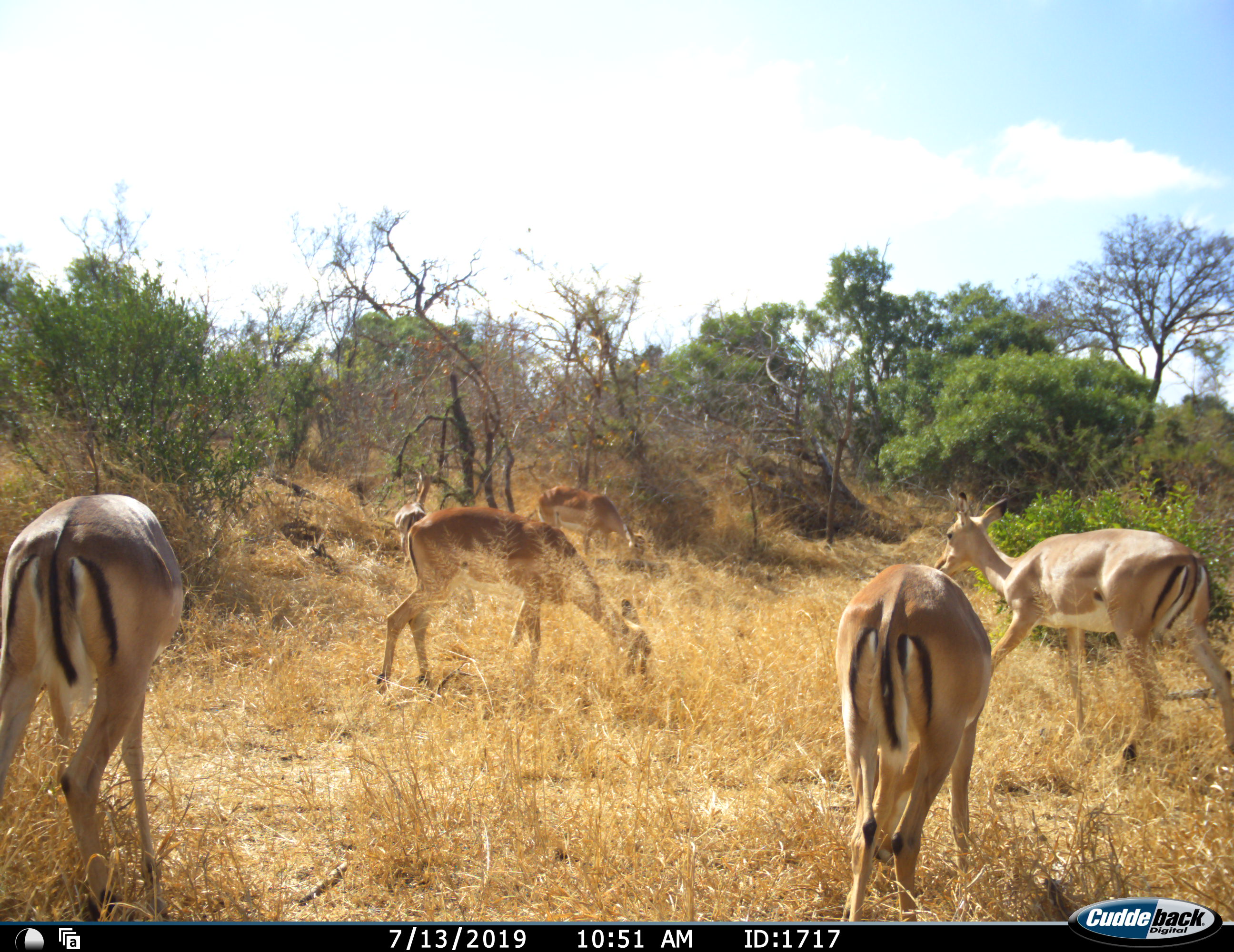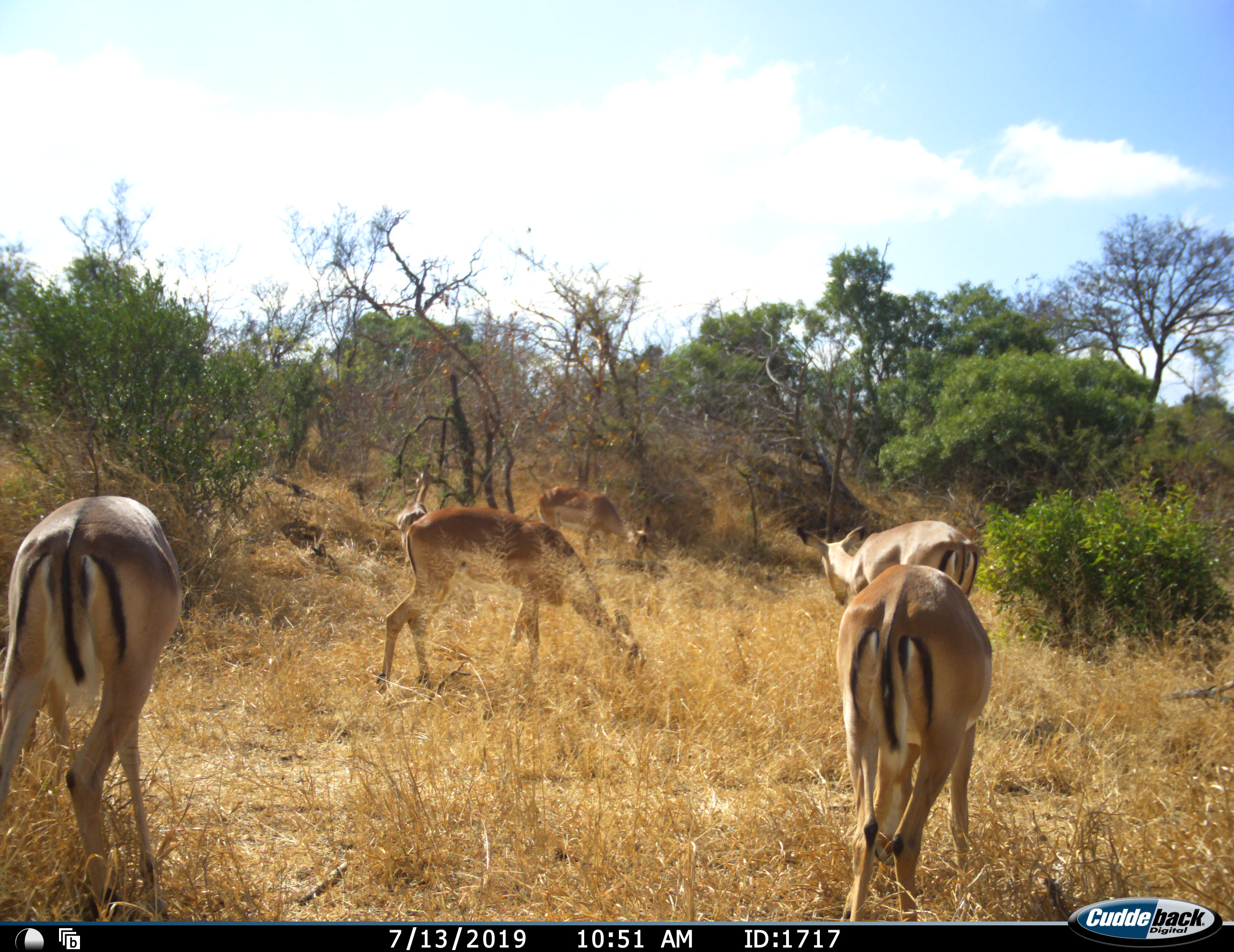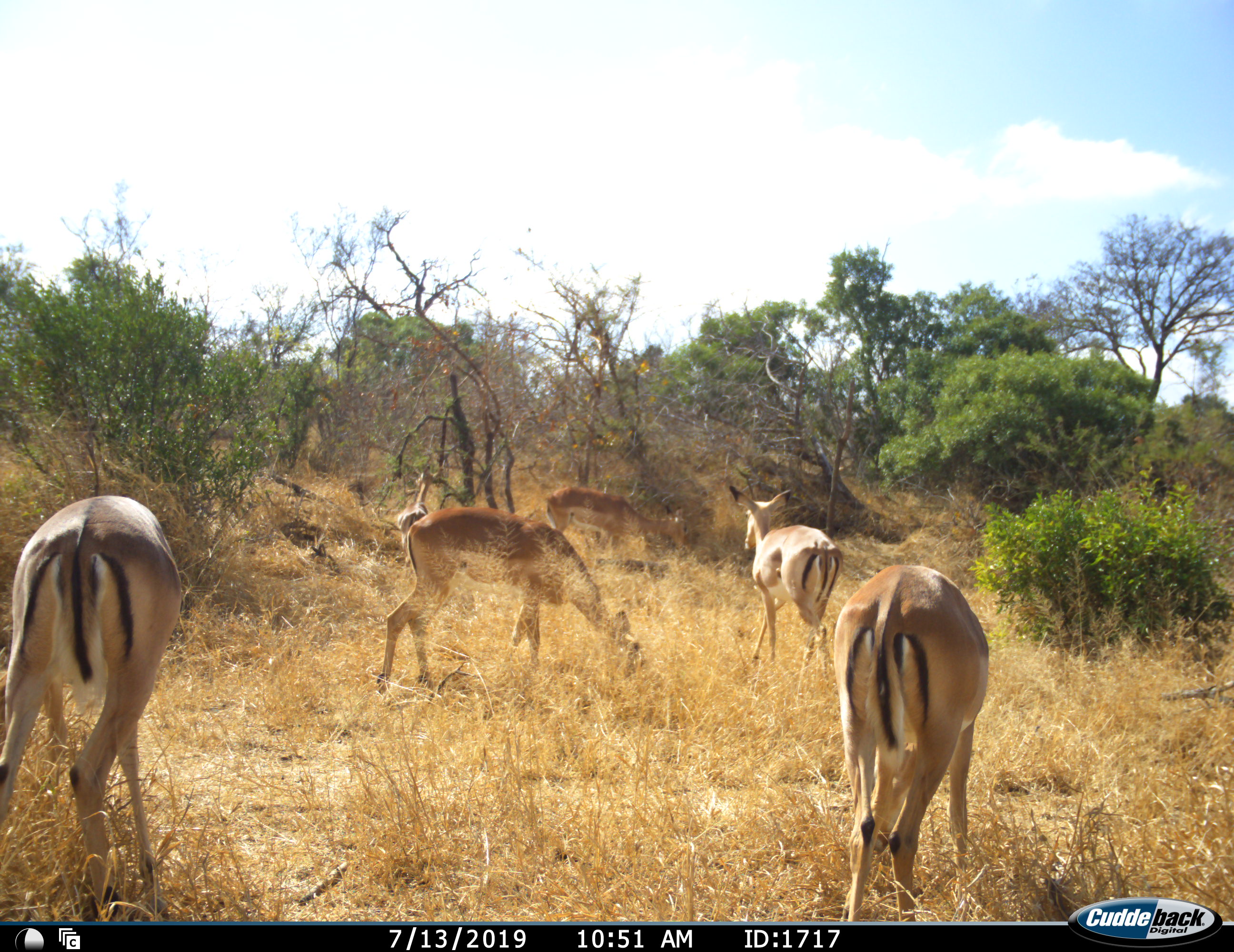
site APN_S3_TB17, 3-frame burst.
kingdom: Animalia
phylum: Chordata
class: Mammalia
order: Artiodactyla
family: Bovidae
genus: Aepyceros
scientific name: Aepyceros melampus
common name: impala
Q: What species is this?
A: Impala (Aepyceros melampus).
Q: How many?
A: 5.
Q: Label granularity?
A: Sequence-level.